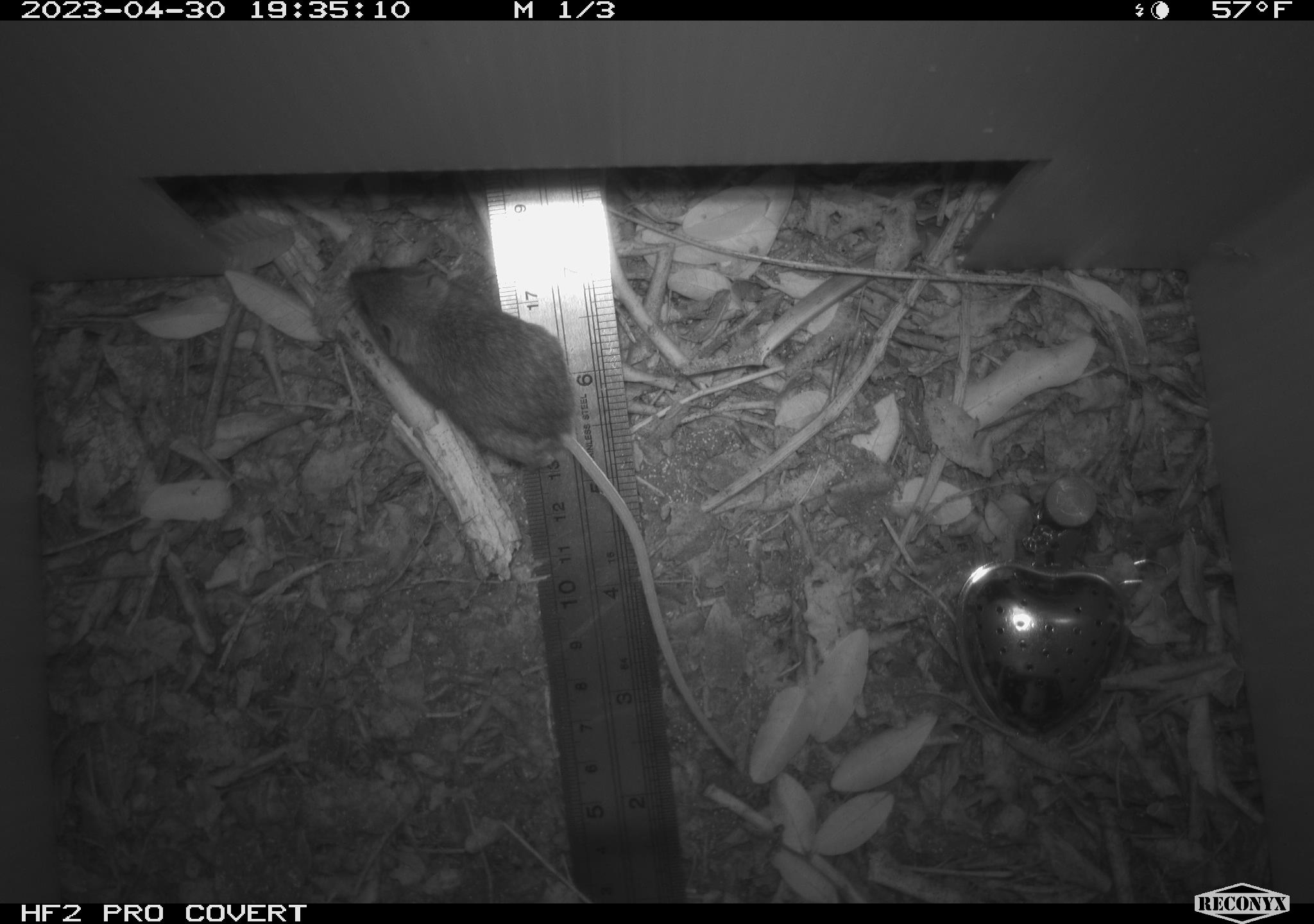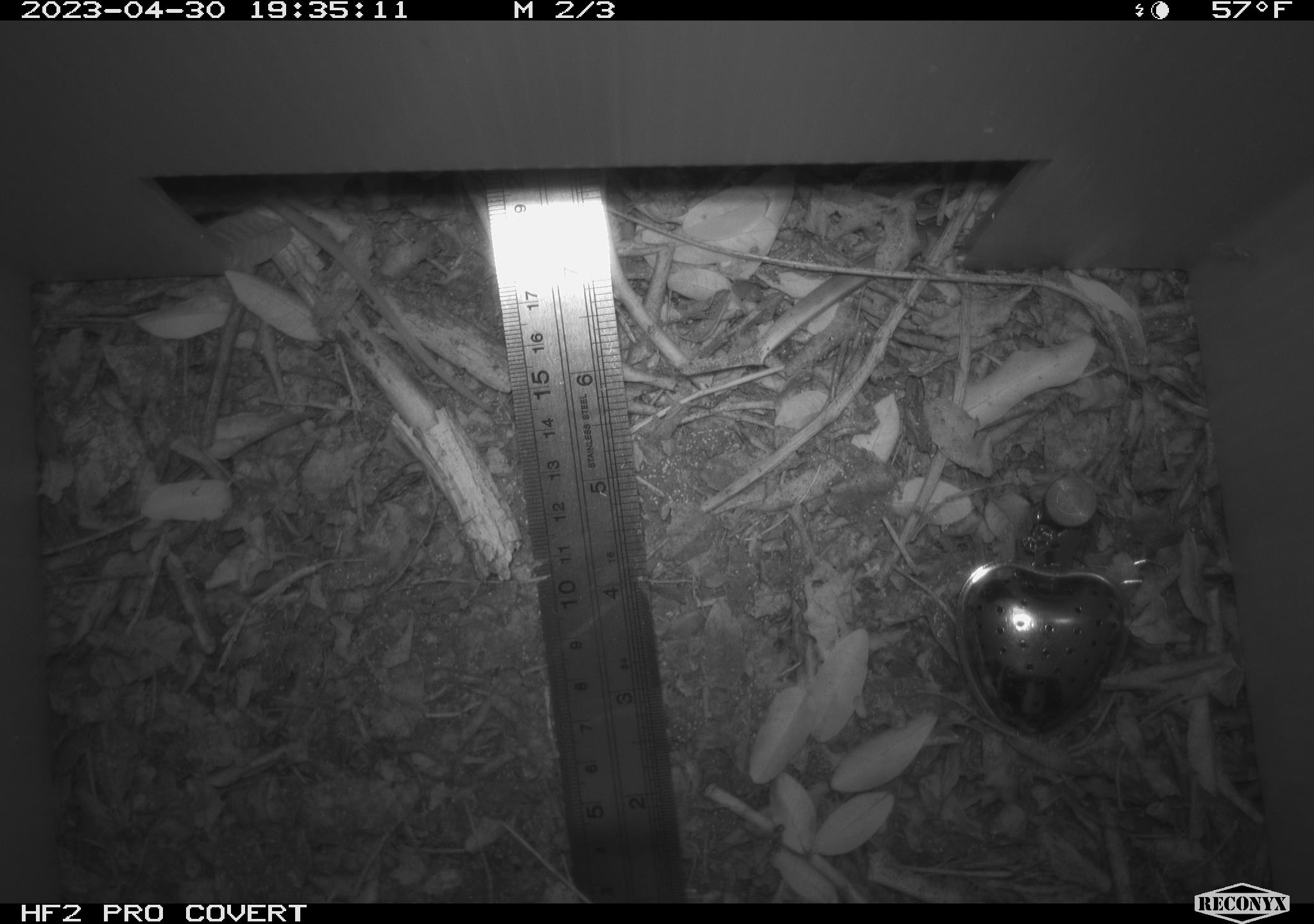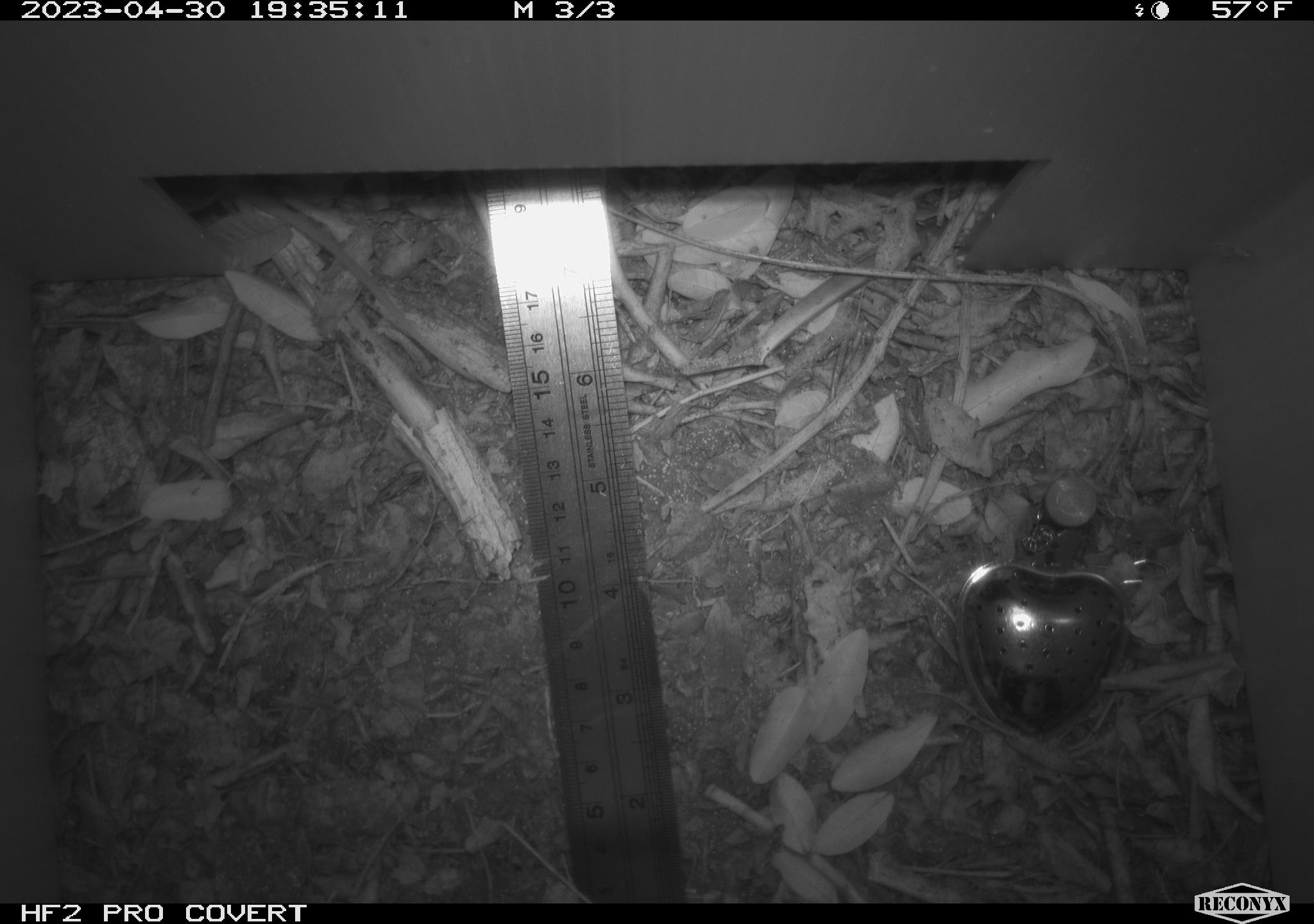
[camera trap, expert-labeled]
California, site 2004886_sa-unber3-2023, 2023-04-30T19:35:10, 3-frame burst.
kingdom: Animalia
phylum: Chordata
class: Mammalia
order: Rodentia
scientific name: Rodentia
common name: mouse species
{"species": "mouse species (Rodentia)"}